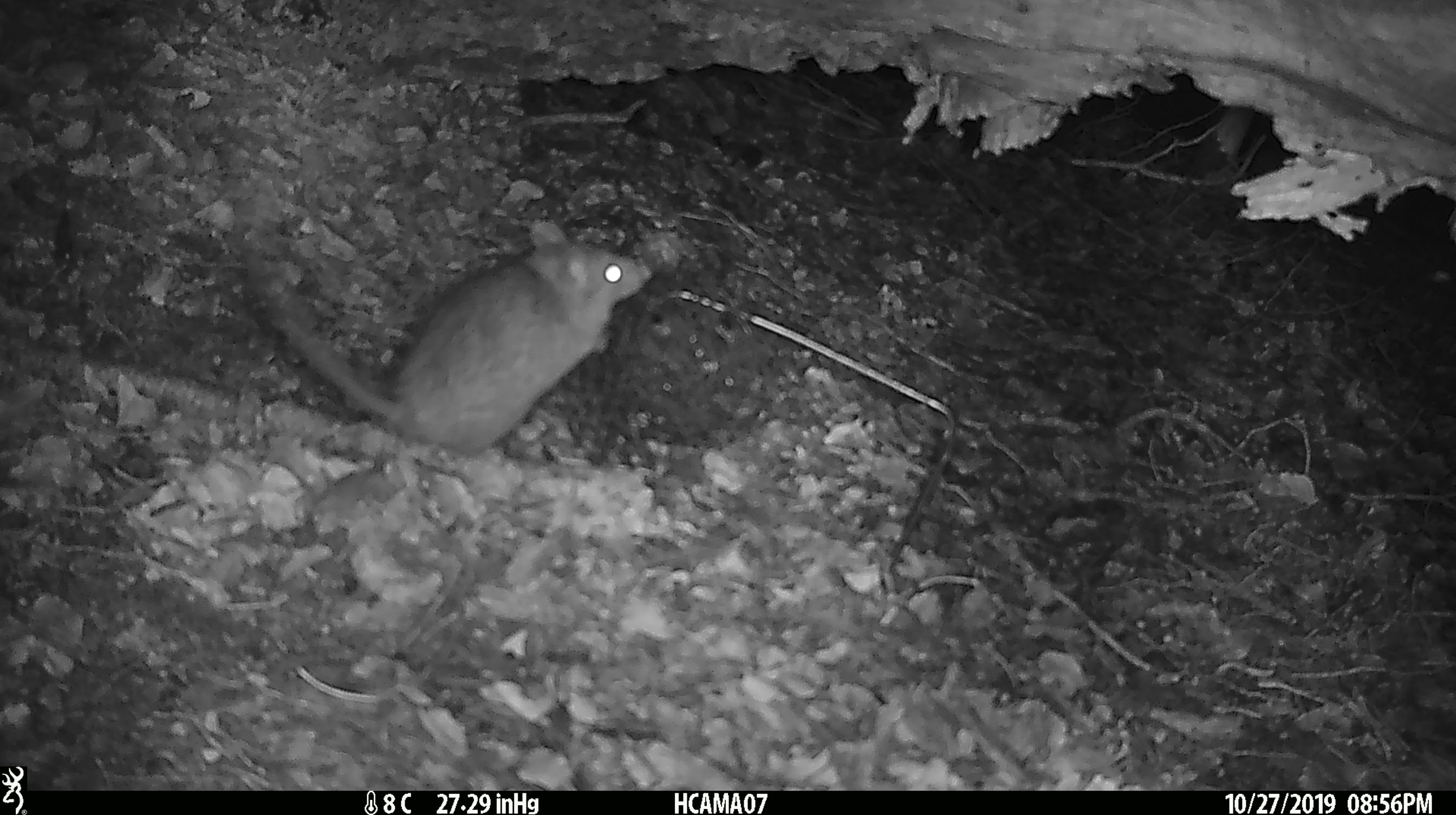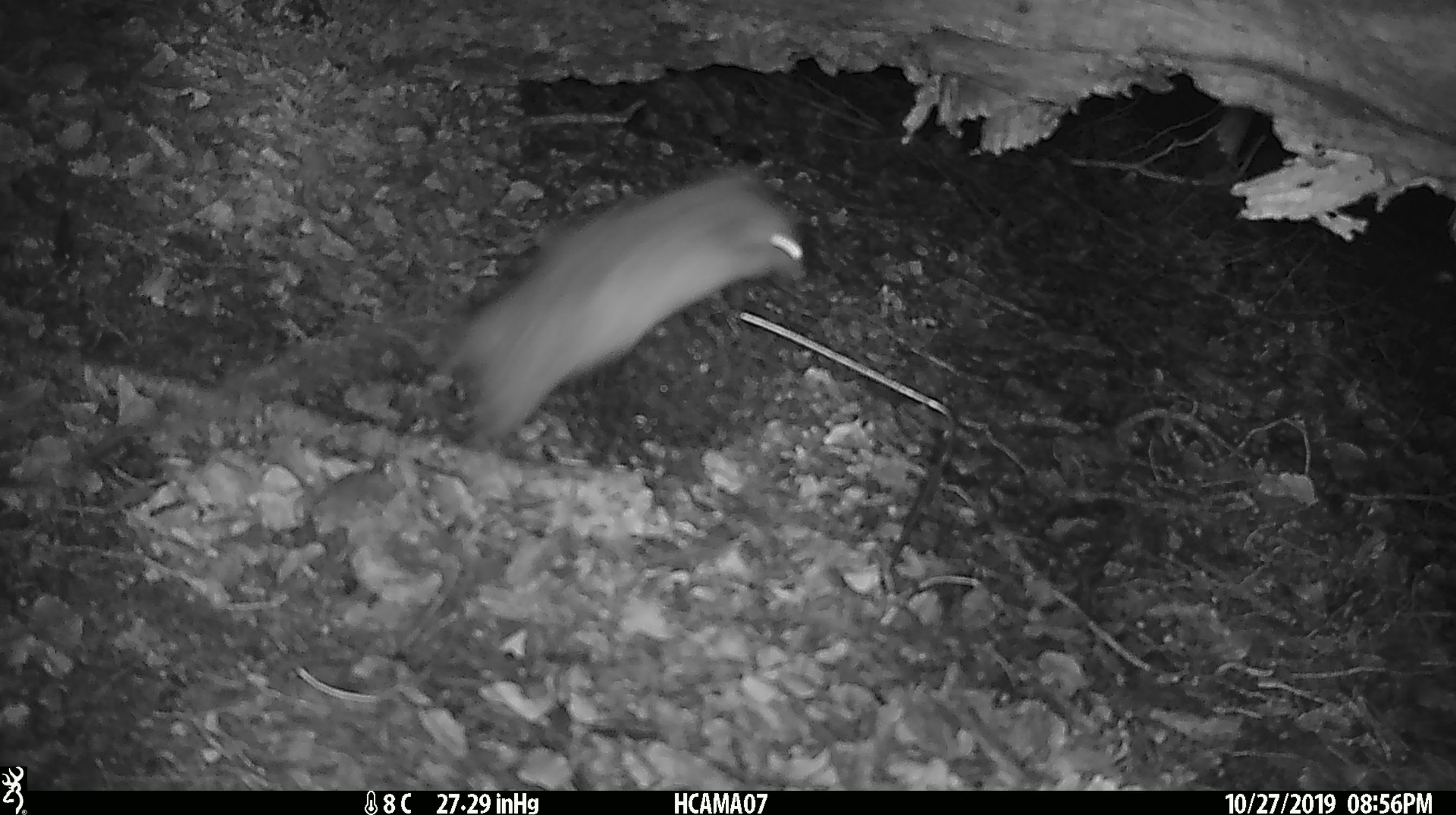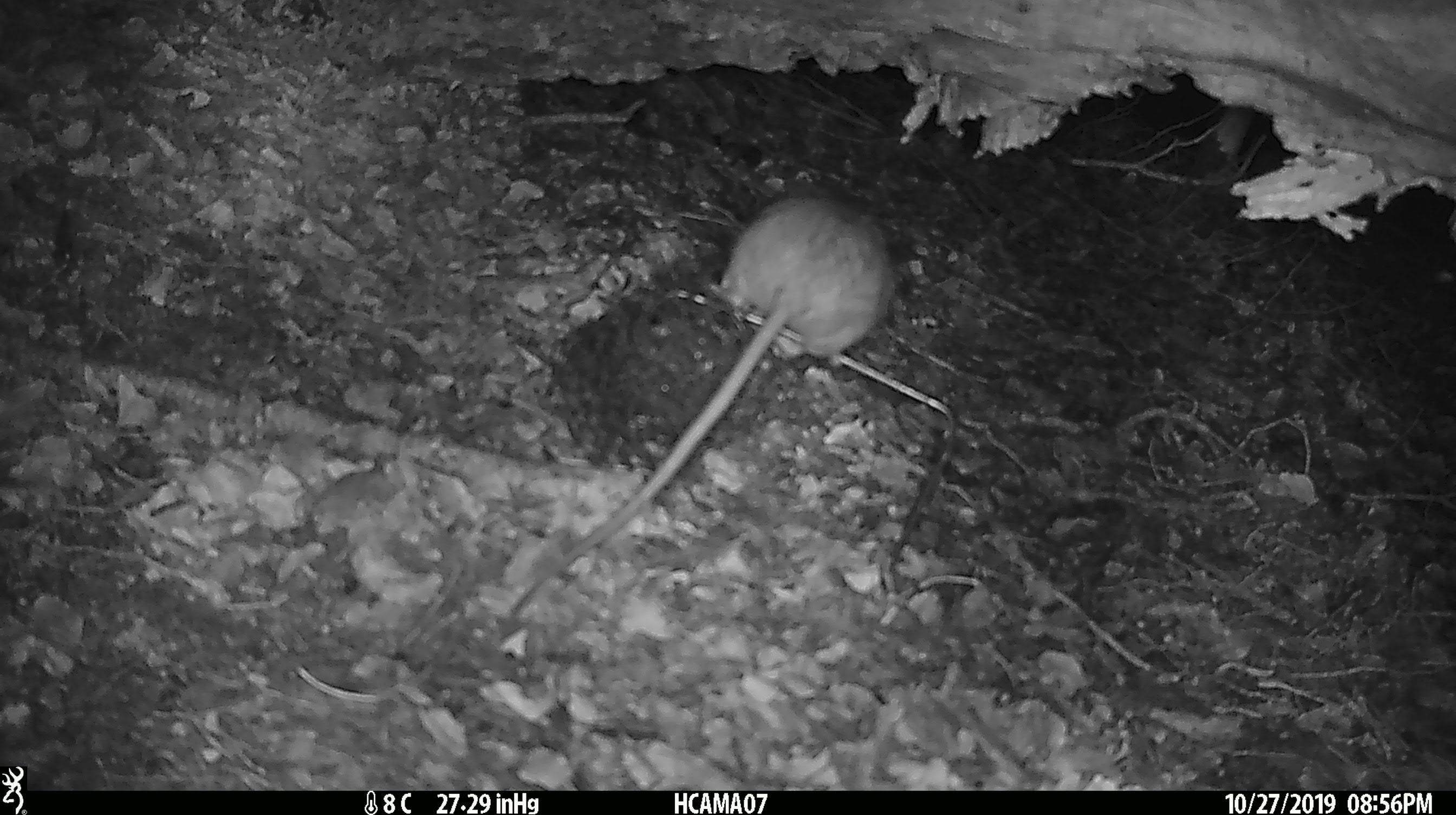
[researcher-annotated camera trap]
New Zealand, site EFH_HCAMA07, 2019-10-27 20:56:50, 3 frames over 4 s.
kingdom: Animalia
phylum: Chordata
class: Mammalia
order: Rodentia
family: Muridae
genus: Rattus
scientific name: Rattus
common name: rat